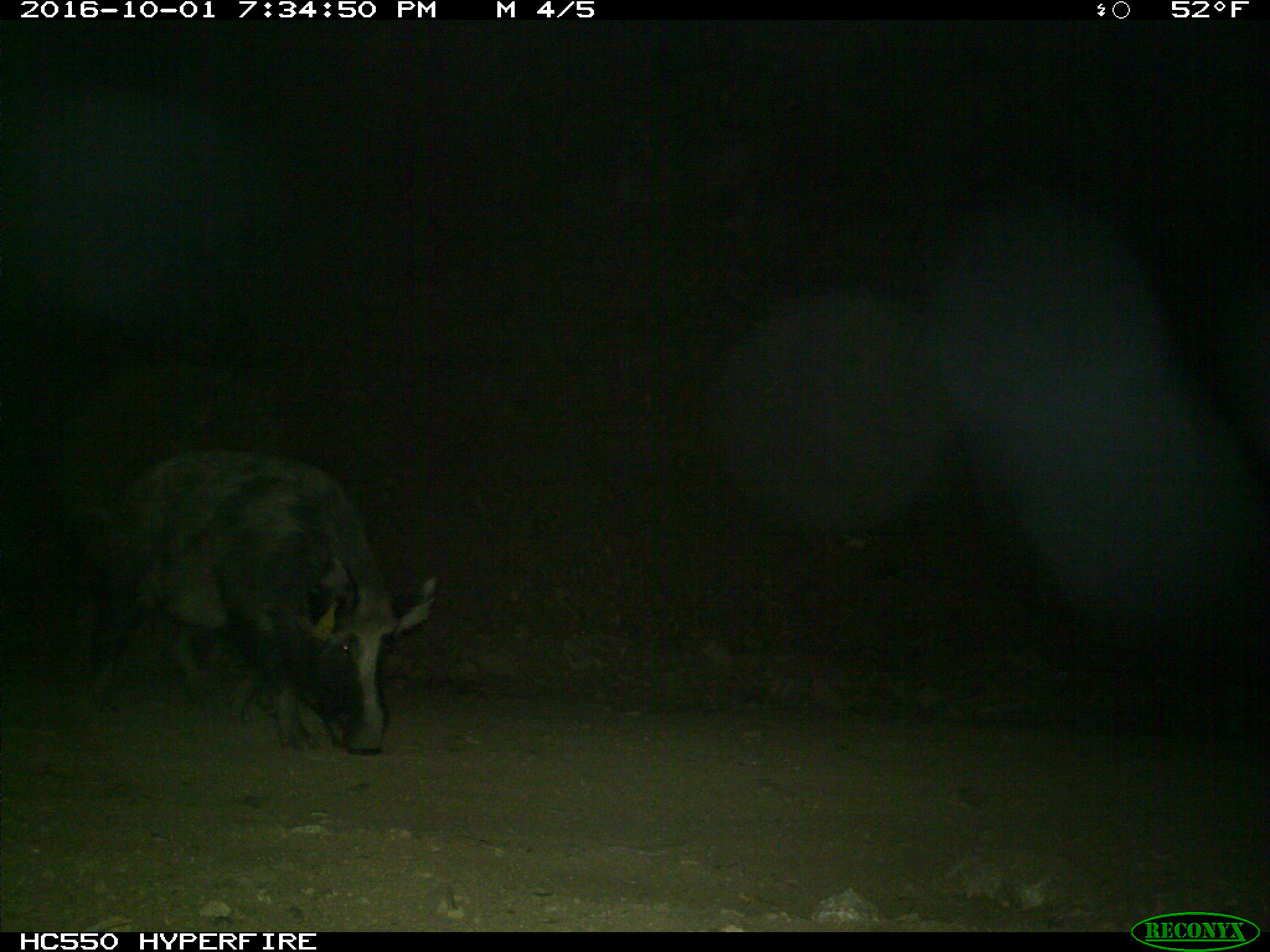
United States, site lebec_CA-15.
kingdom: Animalia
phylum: Chordata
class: Mammalia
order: Artiodactyla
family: Suidae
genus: Sus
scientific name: Sus scrofa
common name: wild boar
Sus scrofa (wild boar).